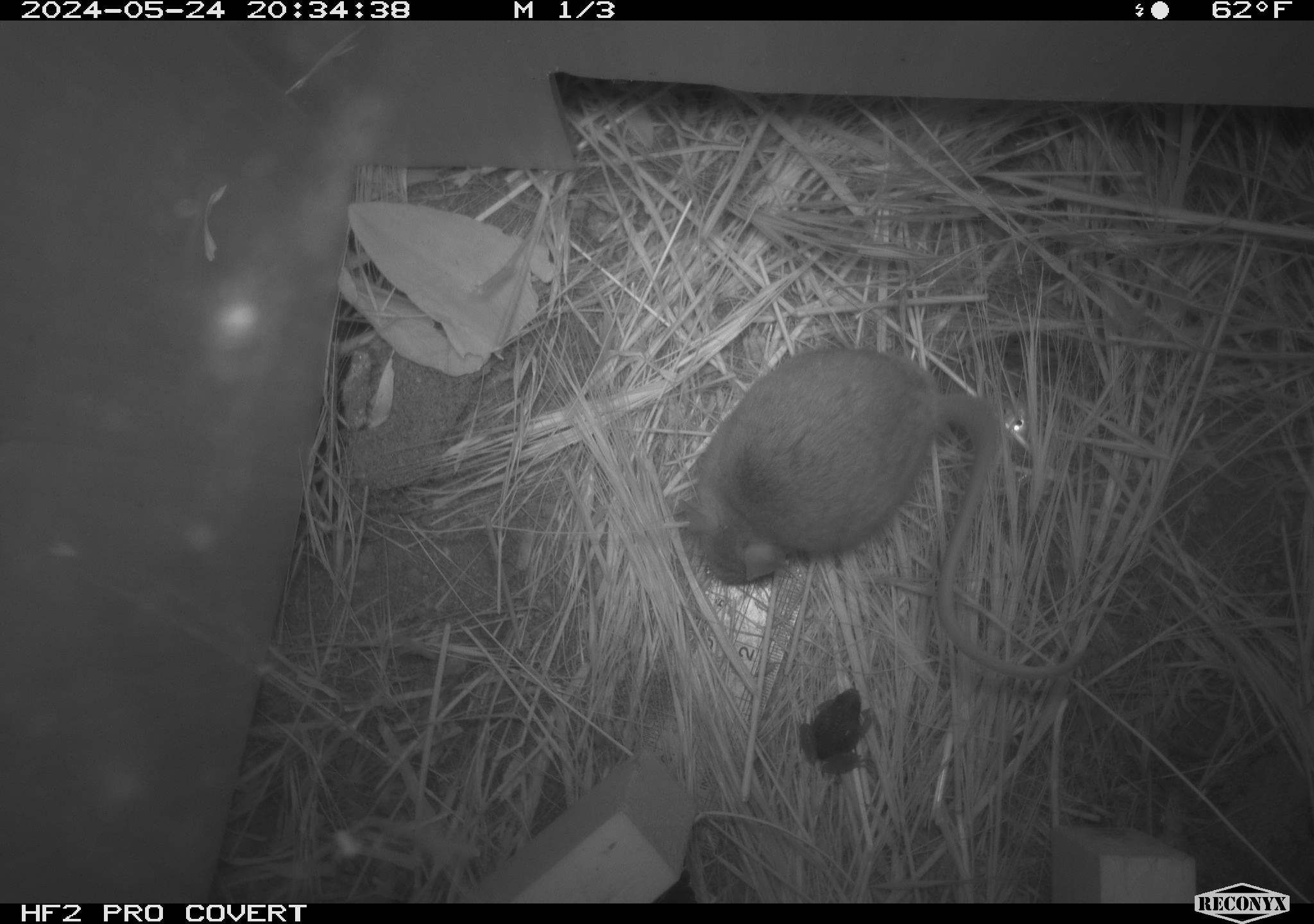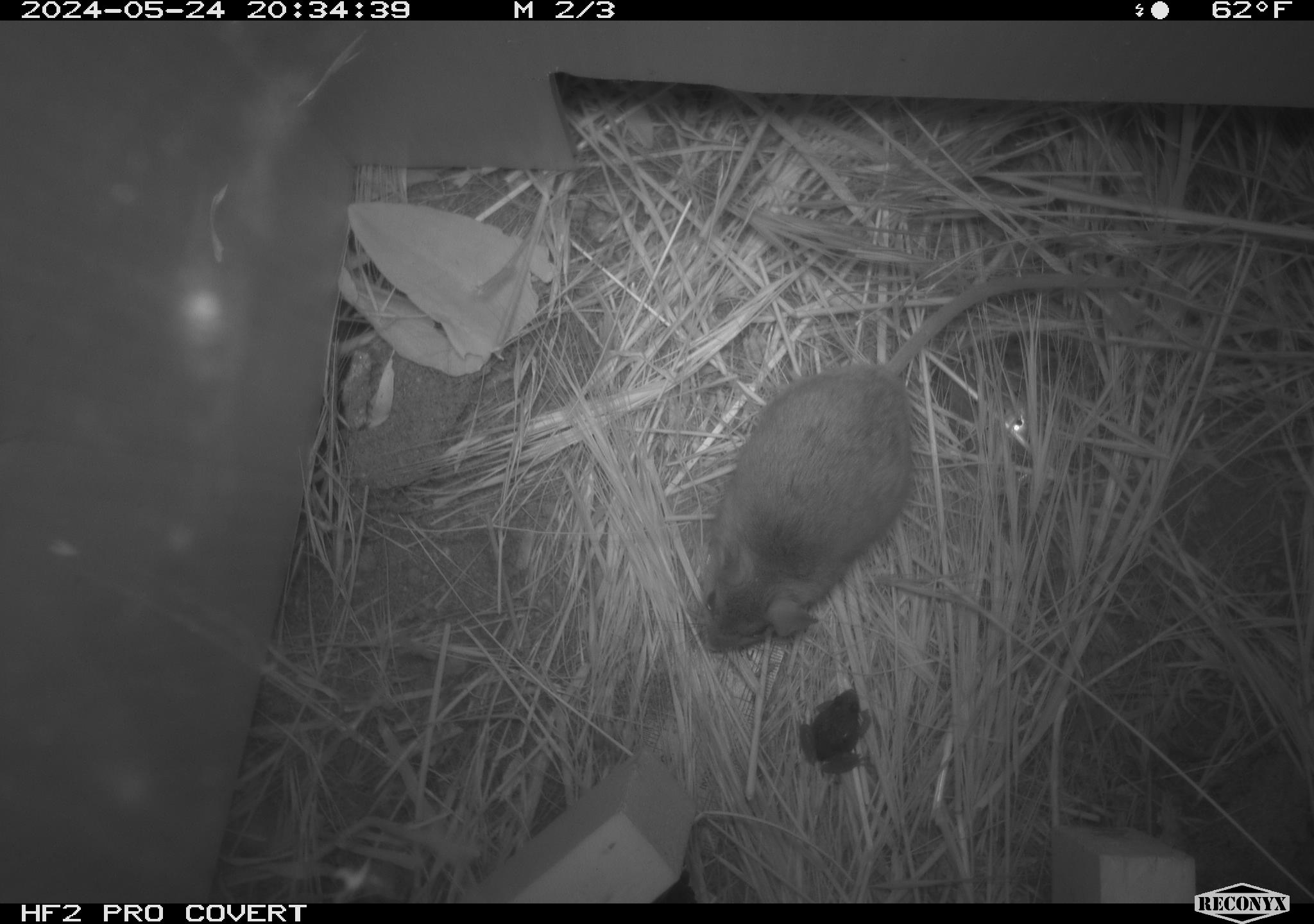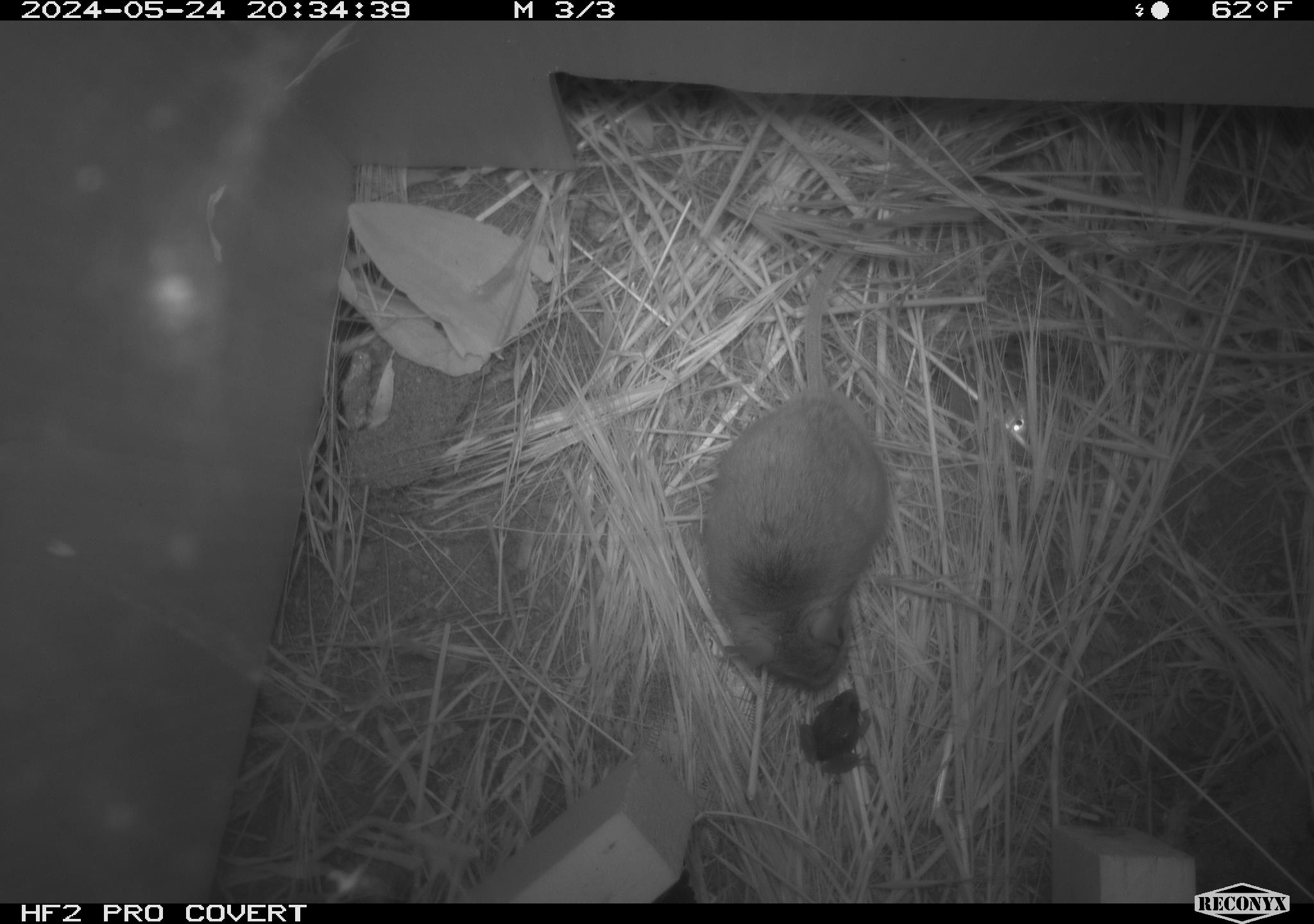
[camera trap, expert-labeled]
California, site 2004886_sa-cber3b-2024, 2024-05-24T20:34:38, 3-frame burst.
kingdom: Animalia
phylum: Chordata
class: Mammalia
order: Rodentia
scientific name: Rodentia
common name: mouse species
Mouse species (Rodentia).